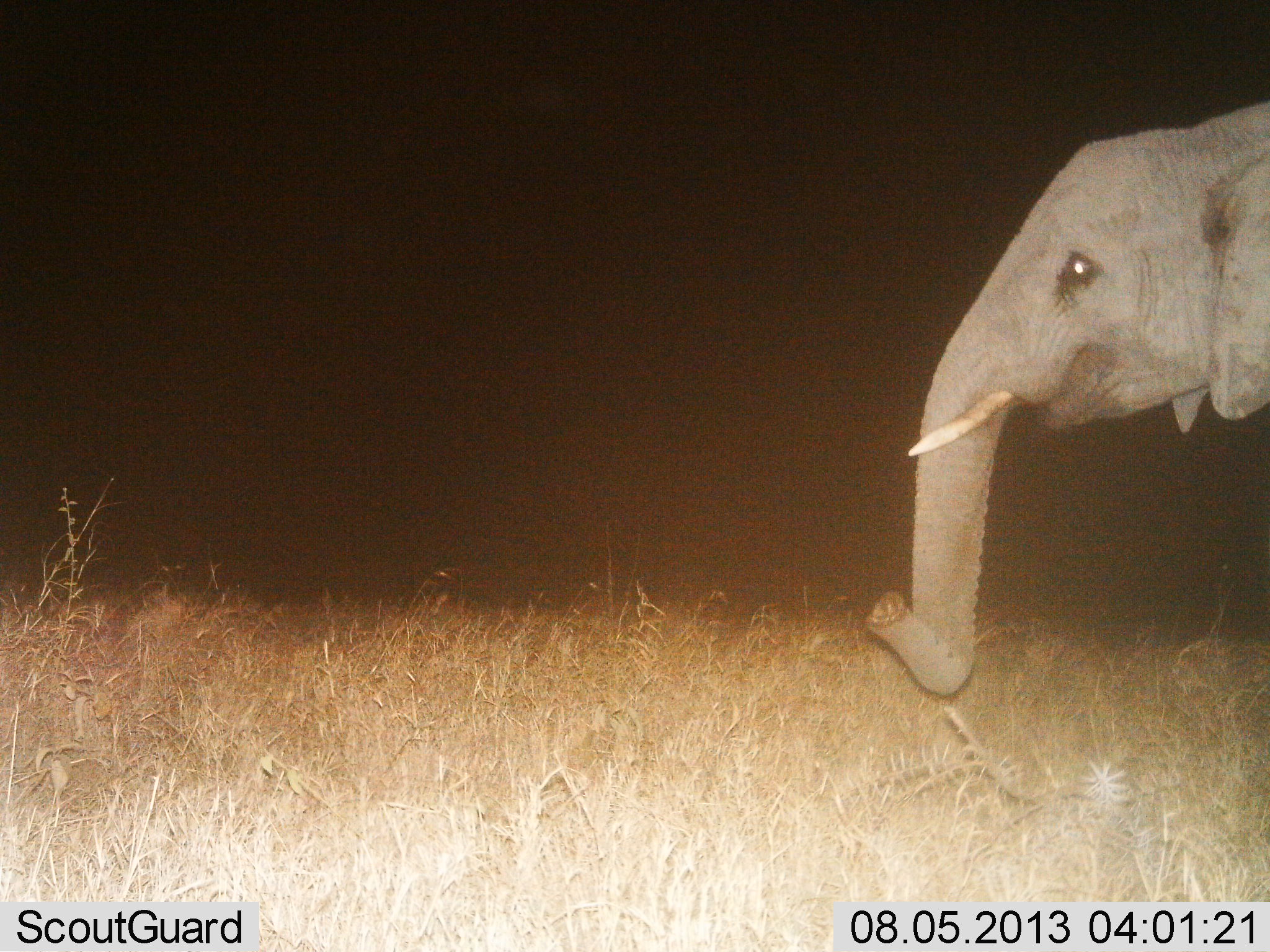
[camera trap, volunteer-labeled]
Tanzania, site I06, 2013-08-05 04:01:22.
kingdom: Animalia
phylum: Chordata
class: Mammalia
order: Proboscidea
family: Elephantidae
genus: Loxodonta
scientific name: Loxodonta africana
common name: african bush elephant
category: elephant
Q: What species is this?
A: Elephant (african bush elephant) (Loxodonta africana).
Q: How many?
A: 1.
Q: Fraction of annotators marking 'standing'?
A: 80%.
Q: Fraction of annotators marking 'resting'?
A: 0%.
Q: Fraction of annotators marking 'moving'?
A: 20%.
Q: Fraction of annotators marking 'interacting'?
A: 0%.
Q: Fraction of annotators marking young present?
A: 0%.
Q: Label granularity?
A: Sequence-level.